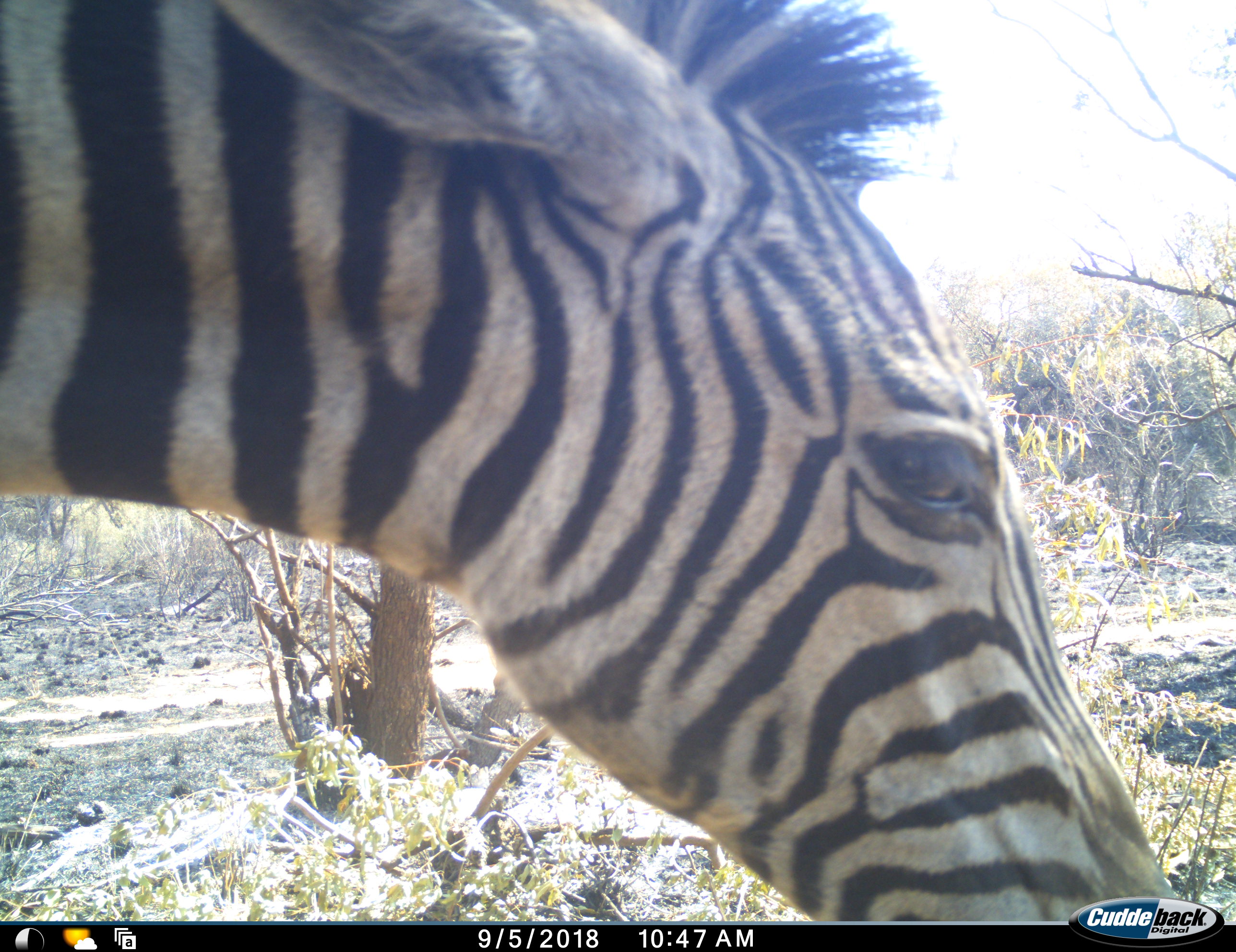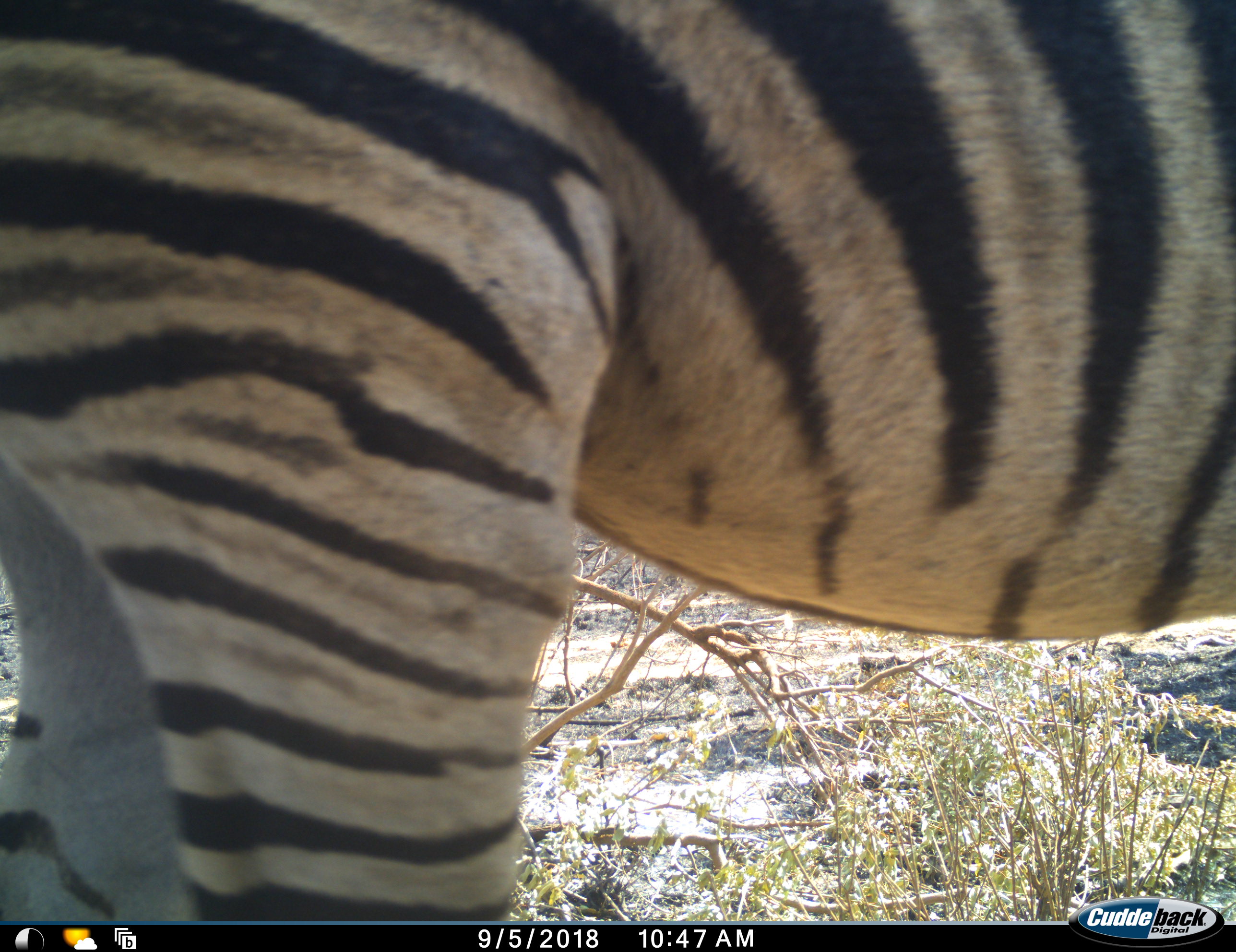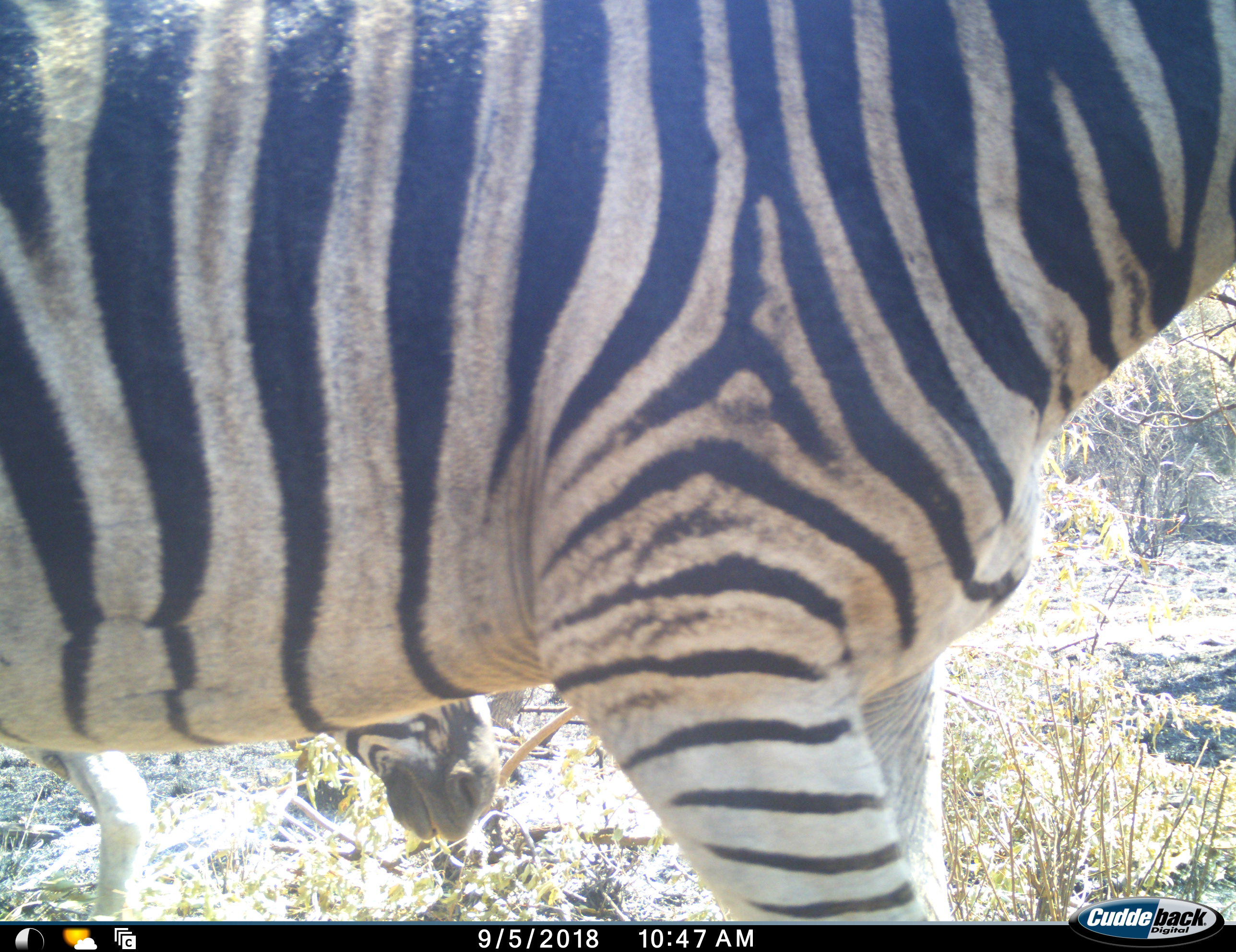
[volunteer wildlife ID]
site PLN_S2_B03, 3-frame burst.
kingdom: Animalia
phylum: Chordata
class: Mammalia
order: Perissodactyla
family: Equidae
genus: Equus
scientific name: Equus quagga burchellii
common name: burchell's zebra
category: zebraburchells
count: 2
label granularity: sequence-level